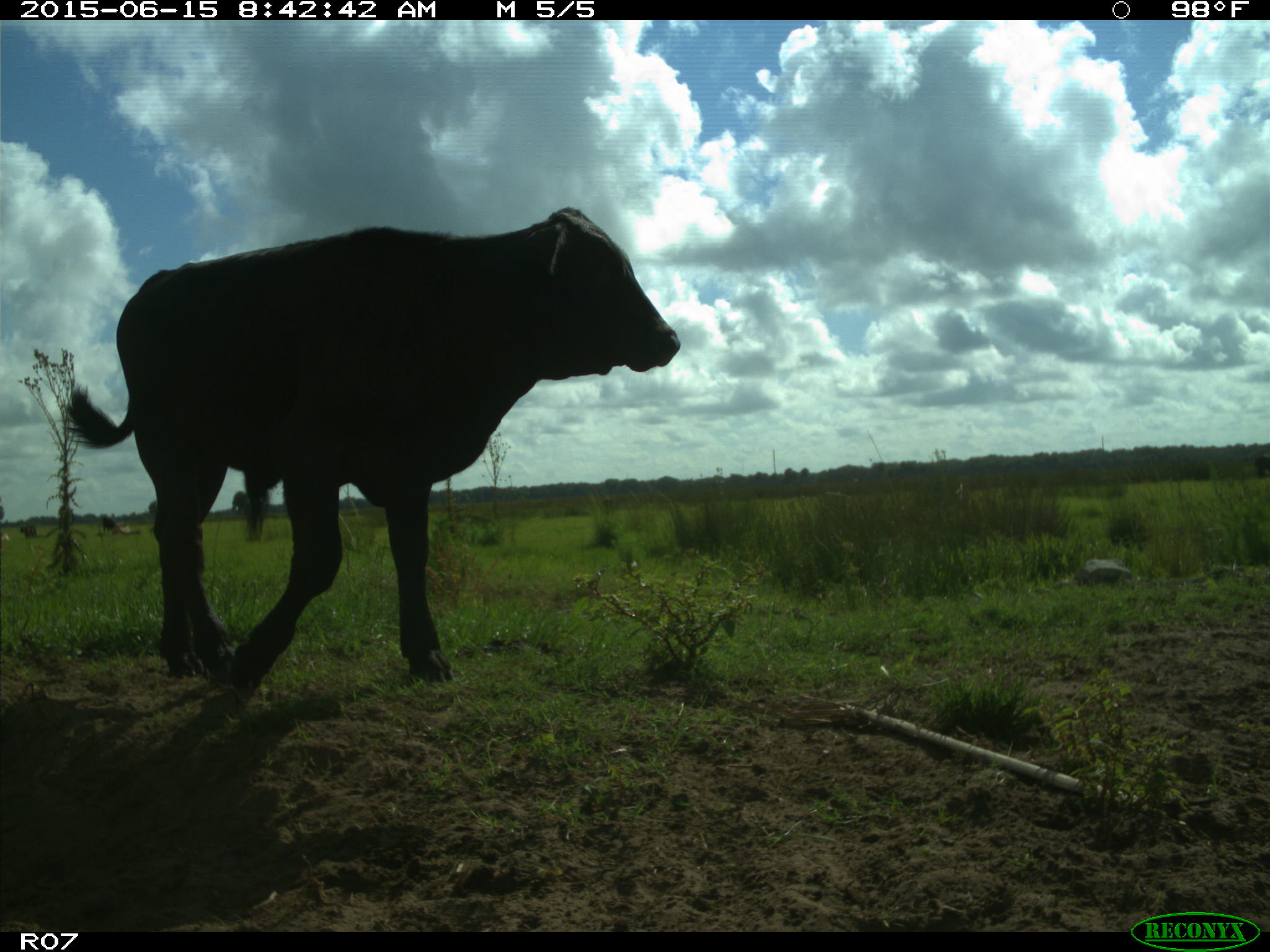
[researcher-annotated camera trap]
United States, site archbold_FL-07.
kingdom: Animalia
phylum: Chordata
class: Mammalia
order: Artiodactyla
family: Bovidae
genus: Bos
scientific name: Bos taurus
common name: domestic cow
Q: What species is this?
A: Bos taurus (domestic cow).